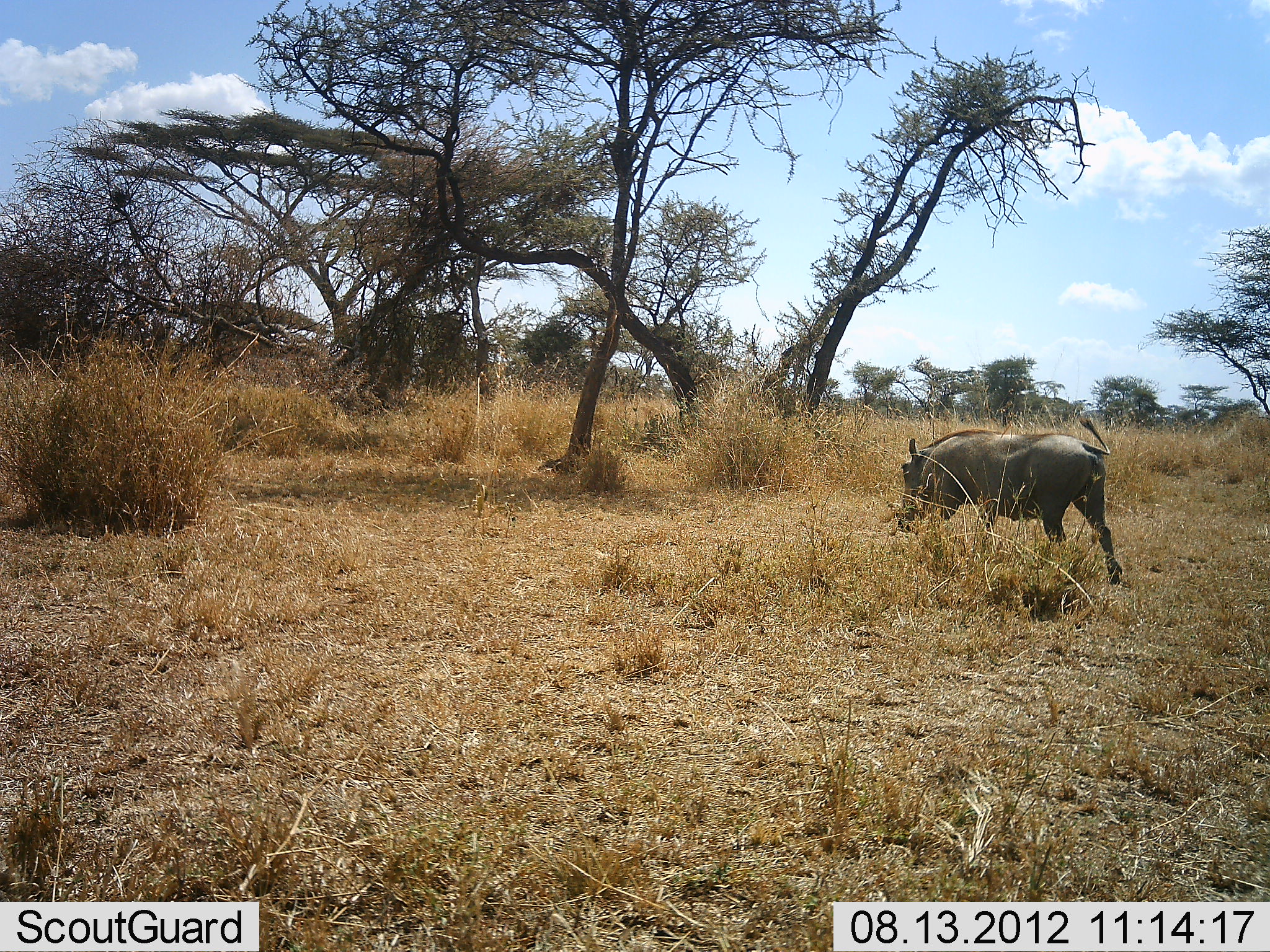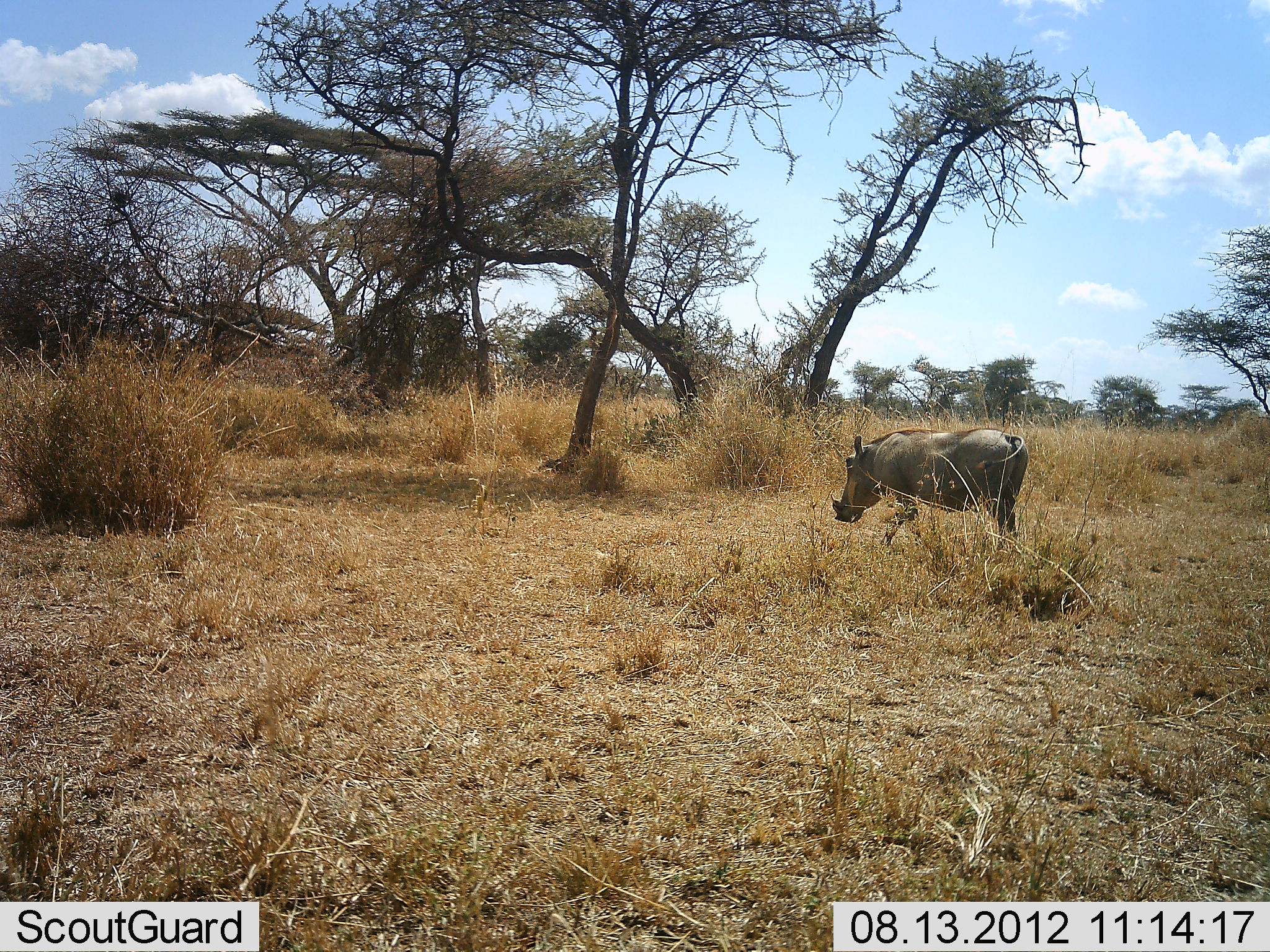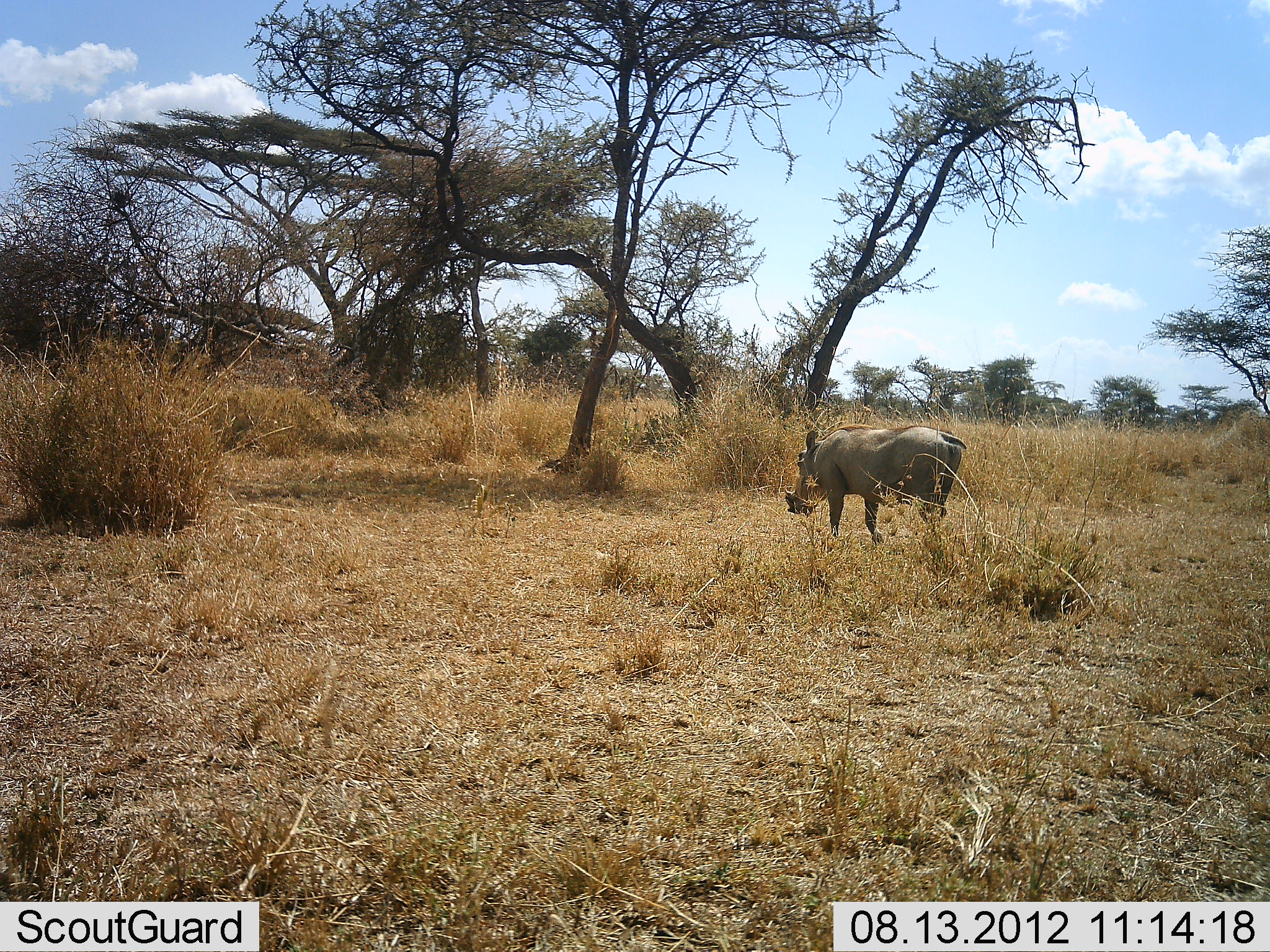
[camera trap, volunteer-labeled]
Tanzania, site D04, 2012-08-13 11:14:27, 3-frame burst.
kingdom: Animalia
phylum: Chordata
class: Mammalia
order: Artiodactyla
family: Suidae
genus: Phacochoerus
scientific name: Phacochoerus africanus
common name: warthog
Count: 1.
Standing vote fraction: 0%.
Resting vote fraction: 0%.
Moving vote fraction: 100%.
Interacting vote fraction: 0%.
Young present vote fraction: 0%.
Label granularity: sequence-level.